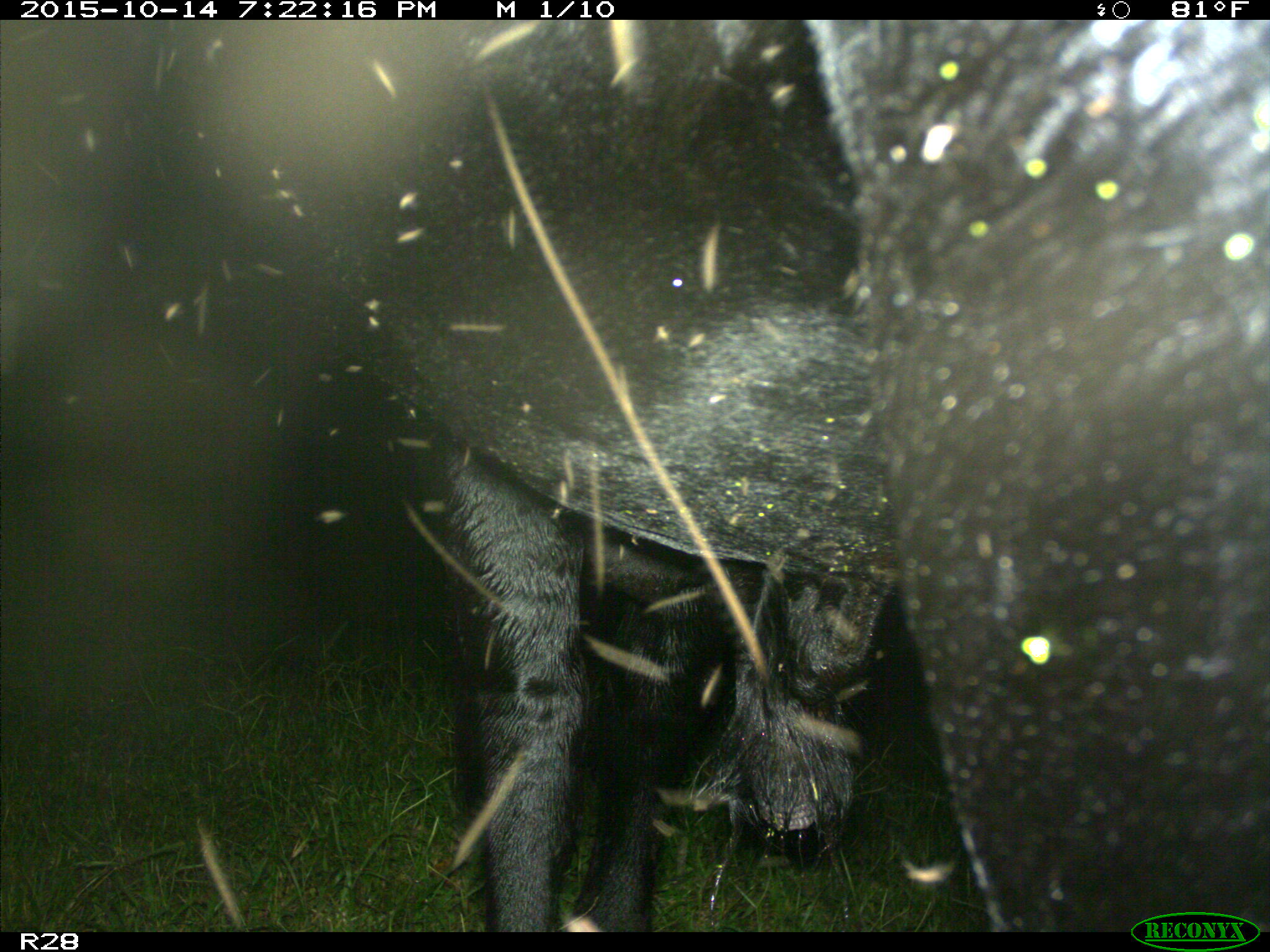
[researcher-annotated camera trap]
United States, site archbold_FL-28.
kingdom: Animalia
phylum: Chordata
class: Mammalia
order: Artiodactyla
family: Bovidae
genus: Bos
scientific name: Bos taurus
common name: domestic cow